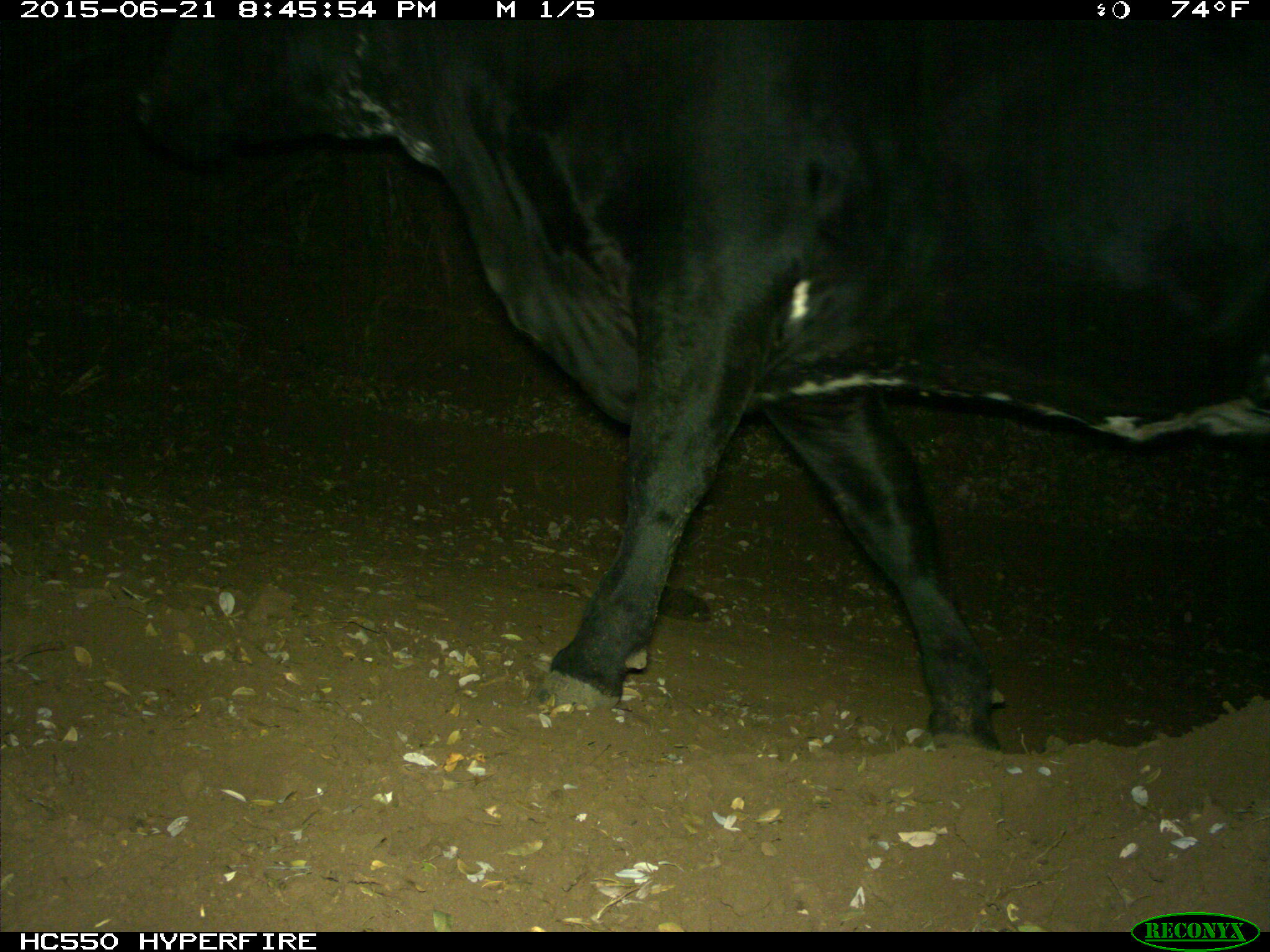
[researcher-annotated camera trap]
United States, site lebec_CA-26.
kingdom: Animalia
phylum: Chordata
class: Mammalia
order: Artiodactyla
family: Bovidae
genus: Bos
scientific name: Bos taurus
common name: domestic cow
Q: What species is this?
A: Bos taurus (domestic cow).